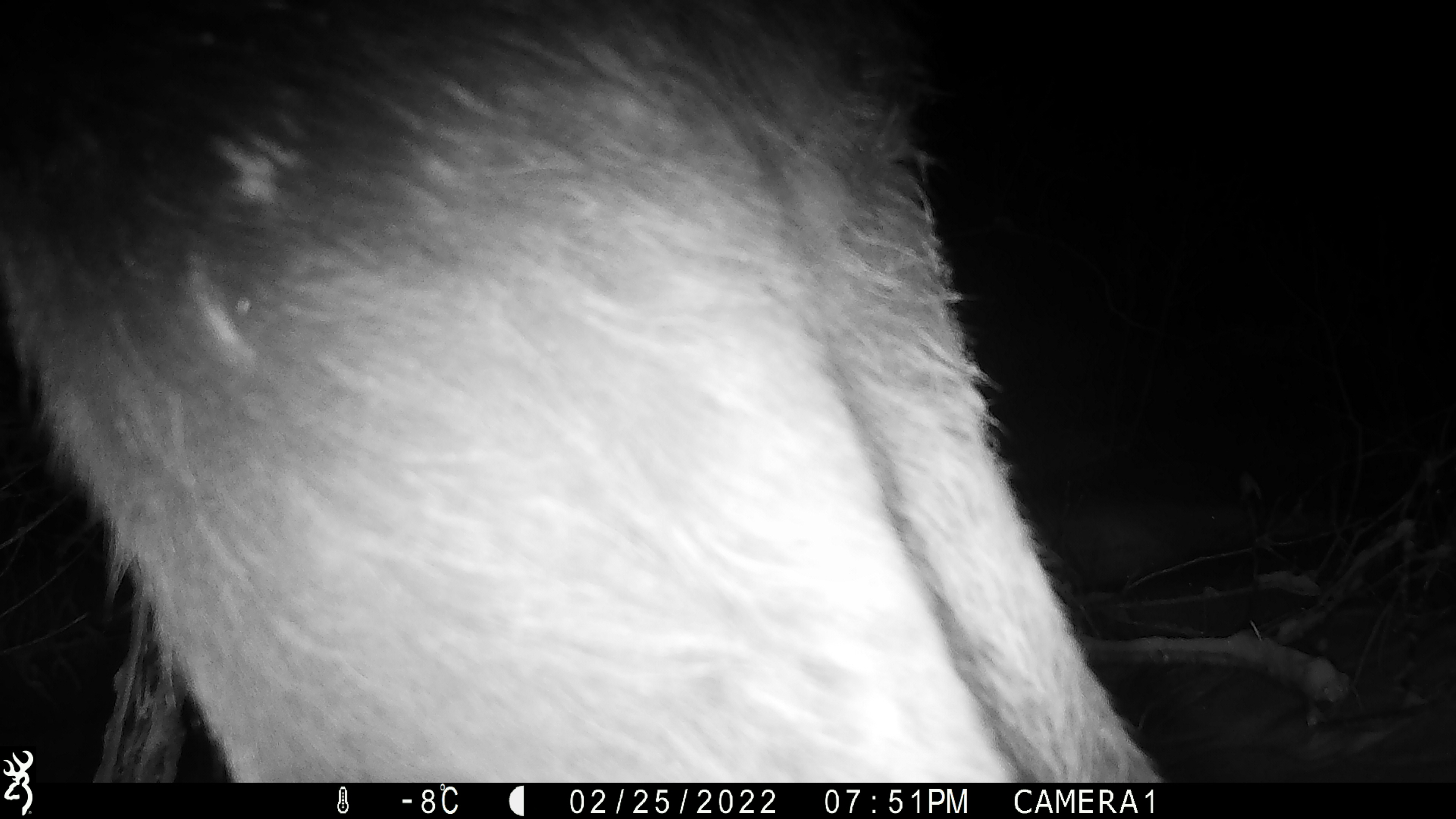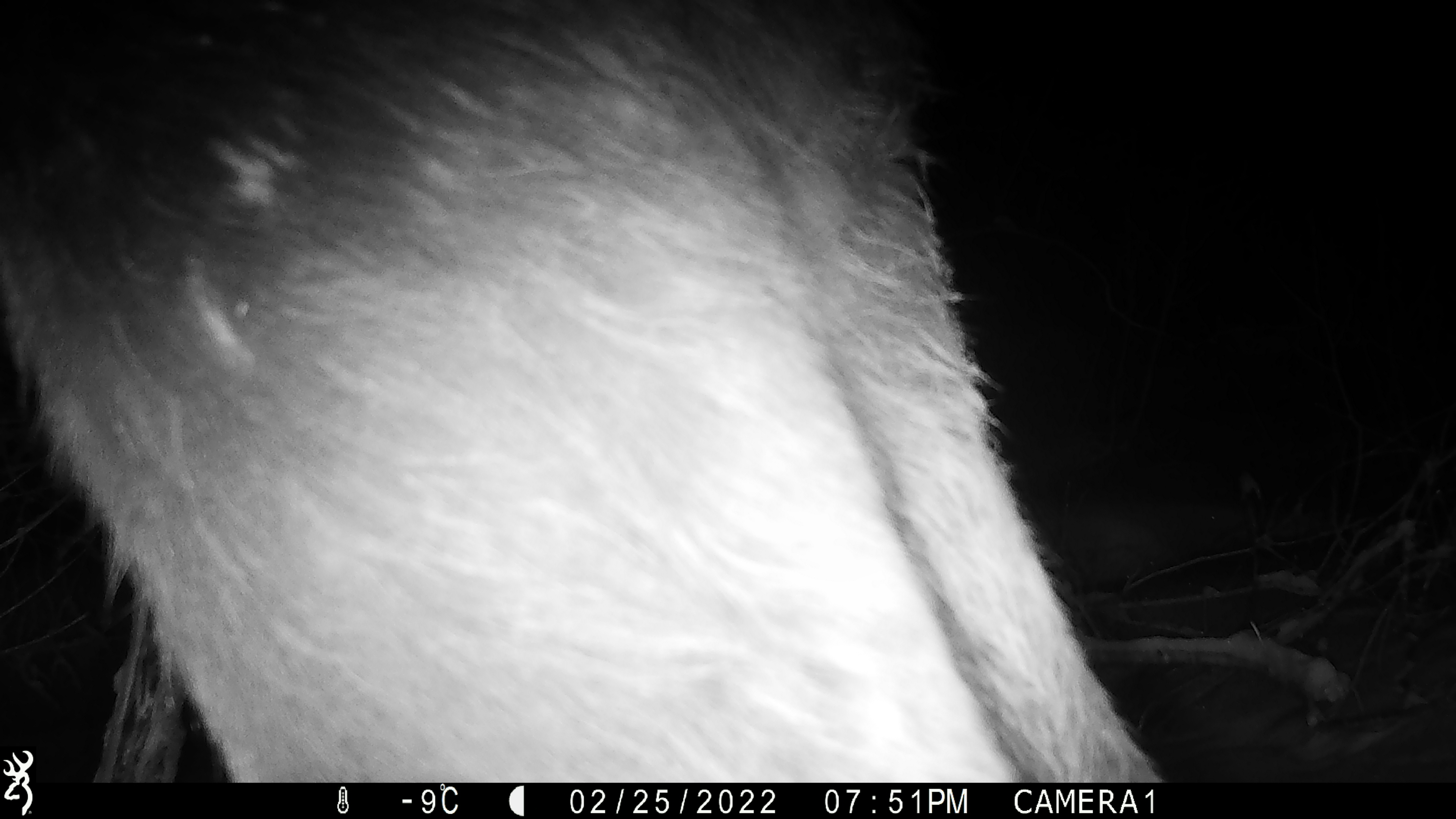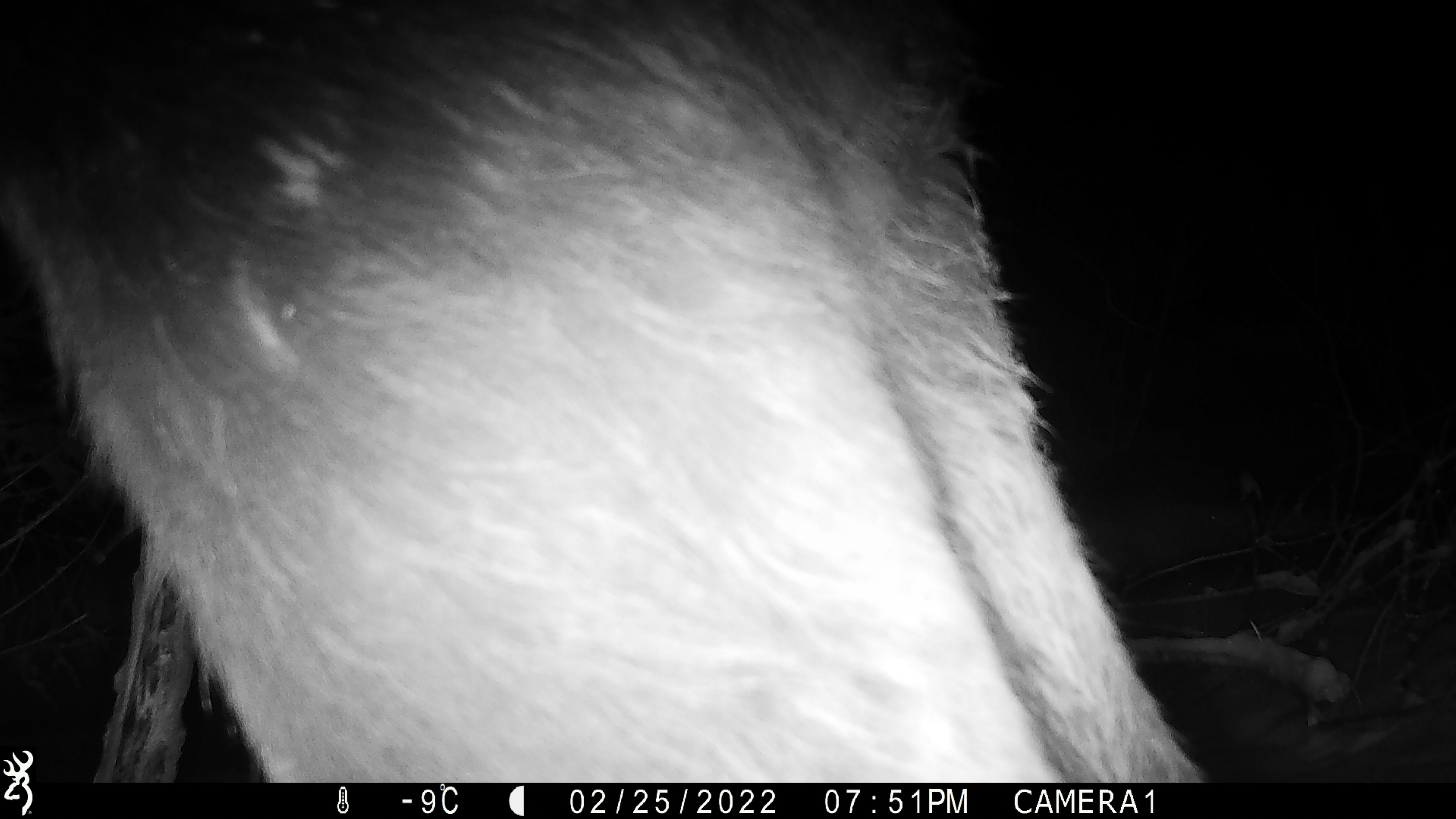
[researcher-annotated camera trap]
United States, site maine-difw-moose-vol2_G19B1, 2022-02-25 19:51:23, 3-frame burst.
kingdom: Animalia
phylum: Chordata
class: Mammalia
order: Artiodactyla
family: Cervidae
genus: Alces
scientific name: Alces alces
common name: moose